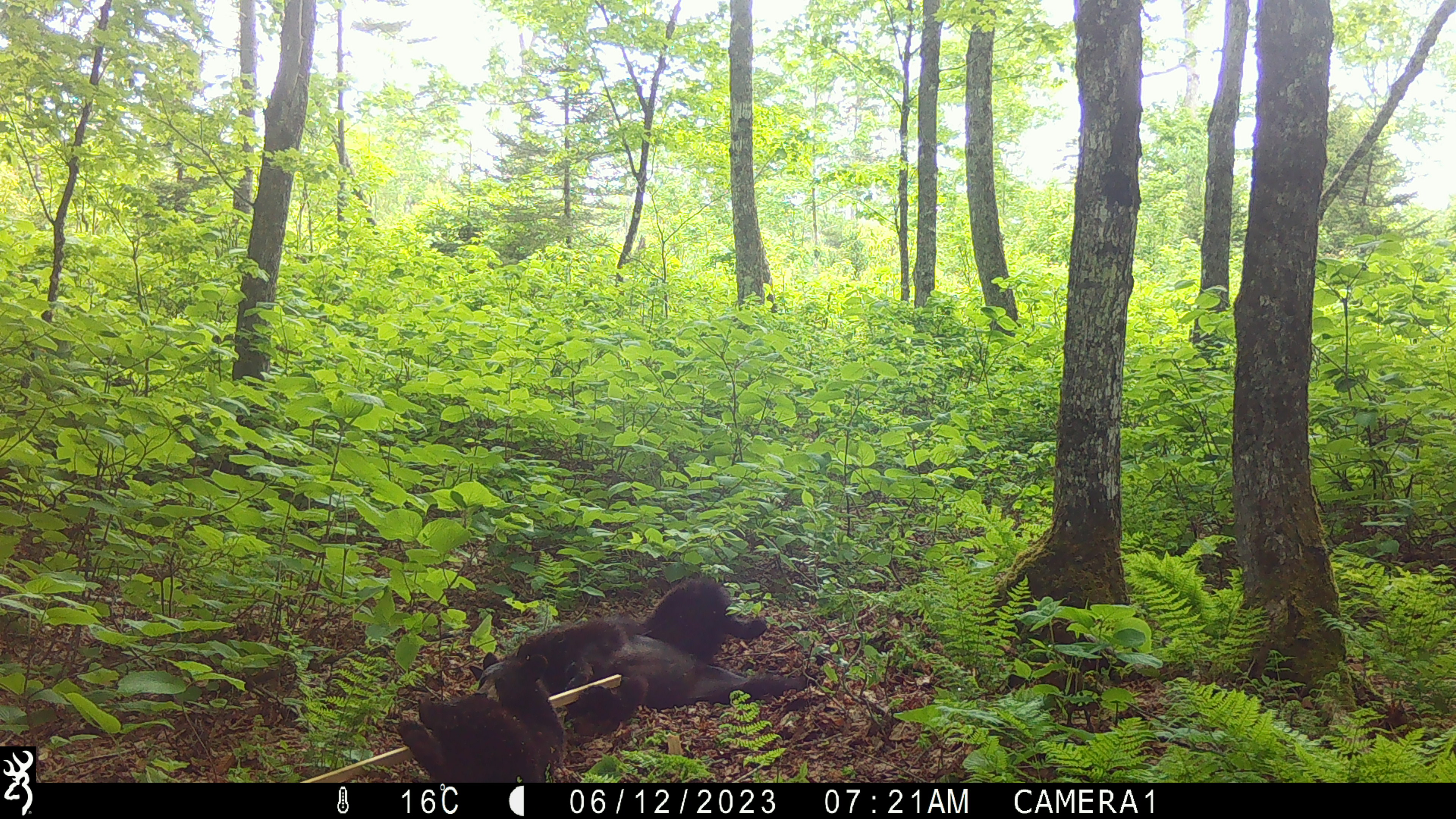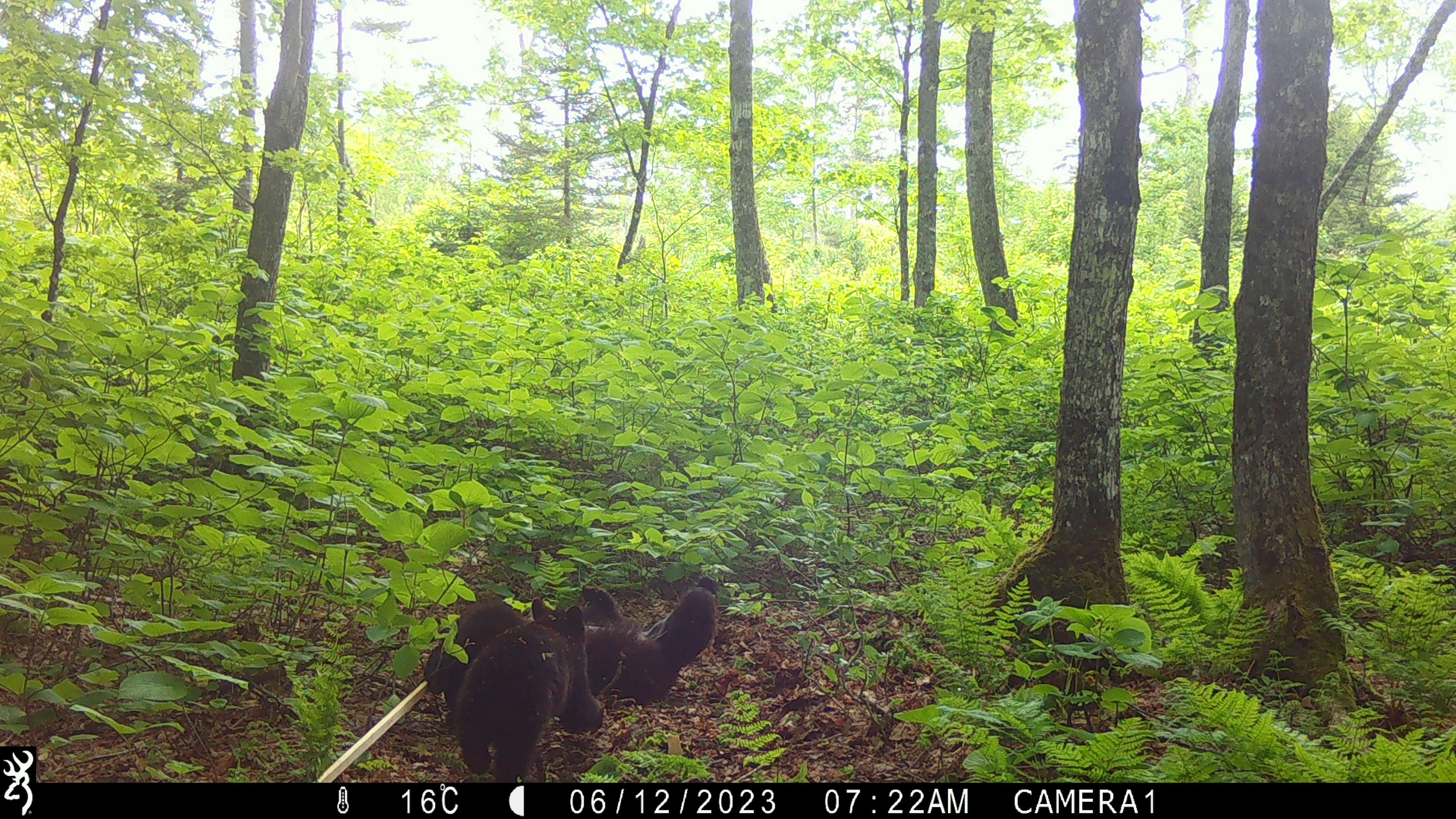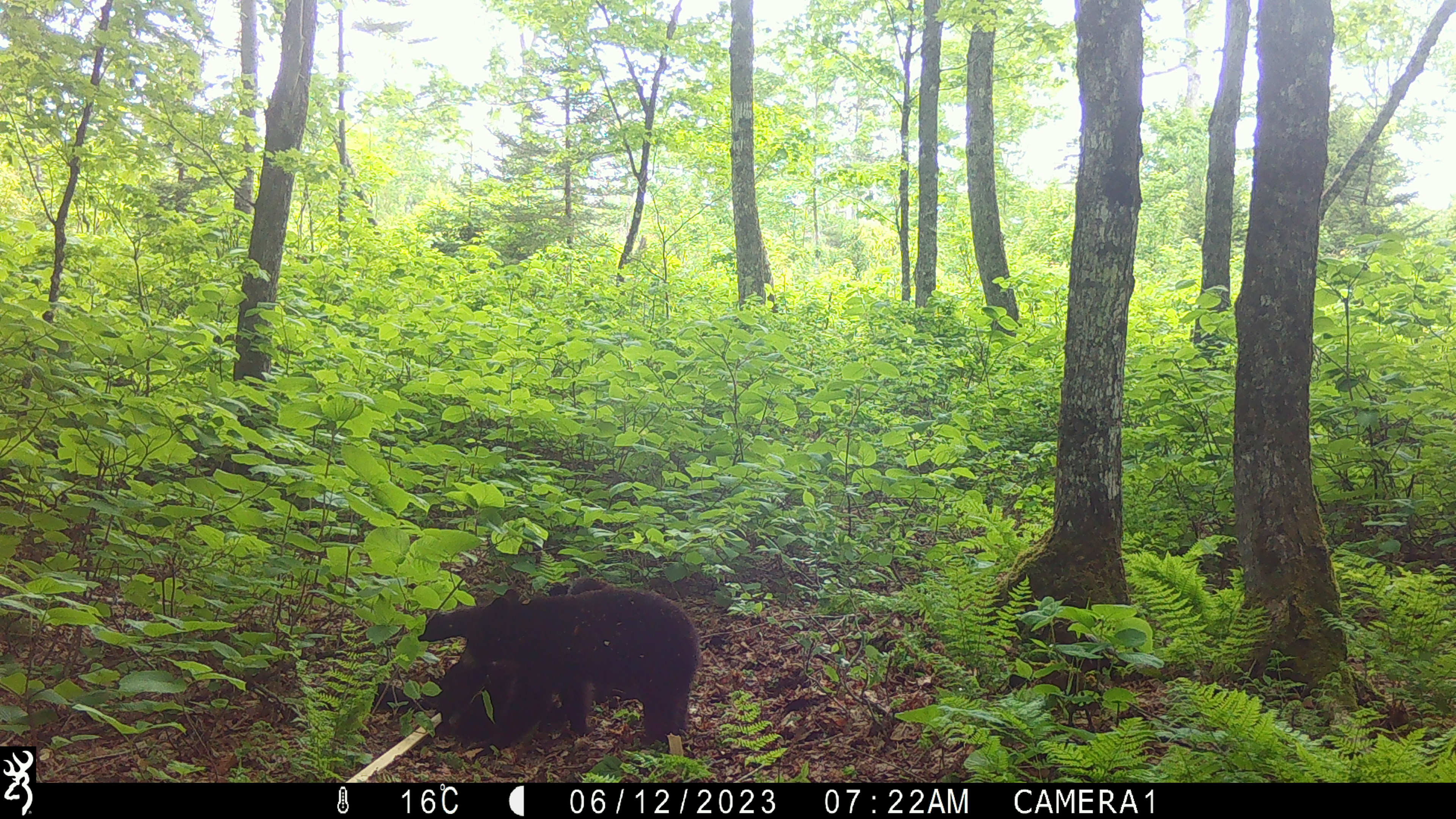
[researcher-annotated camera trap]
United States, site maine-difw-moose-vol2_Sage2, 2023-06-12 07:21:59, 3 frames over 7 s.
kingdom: Animalia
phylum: Chordata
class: Mammalia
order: Carnivora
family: Ursidae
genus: Ursus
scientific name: Ursus americanus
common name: black bear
Black bear (Ursus americanus).